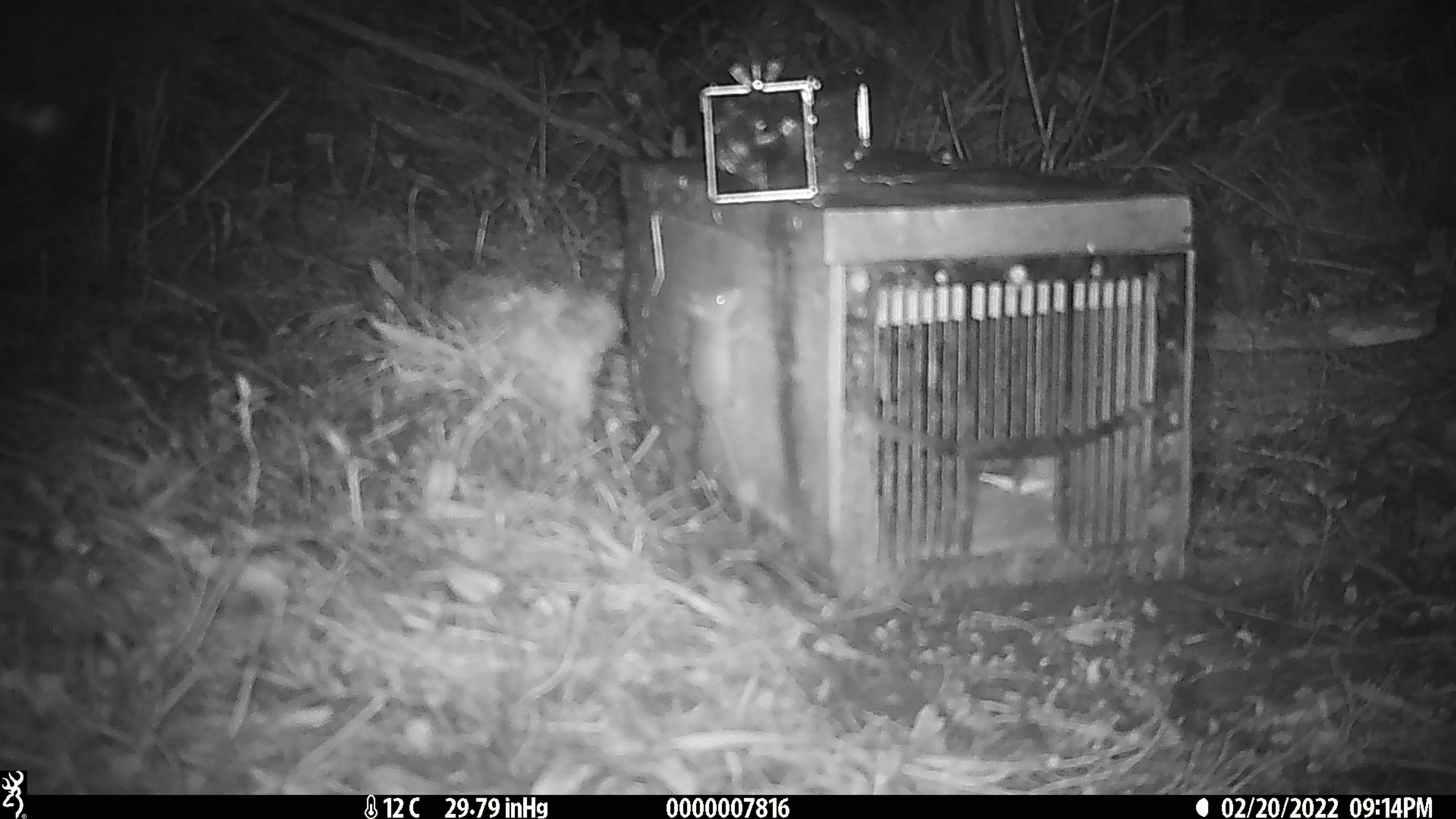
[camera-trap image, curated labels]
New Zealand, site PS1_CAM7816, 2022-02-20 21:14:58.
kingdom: Animalia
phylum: Chordata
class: Mammalia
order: Rodentia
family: Muridae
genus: Mus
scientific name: Mus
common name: mouse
Mouse (Mus).